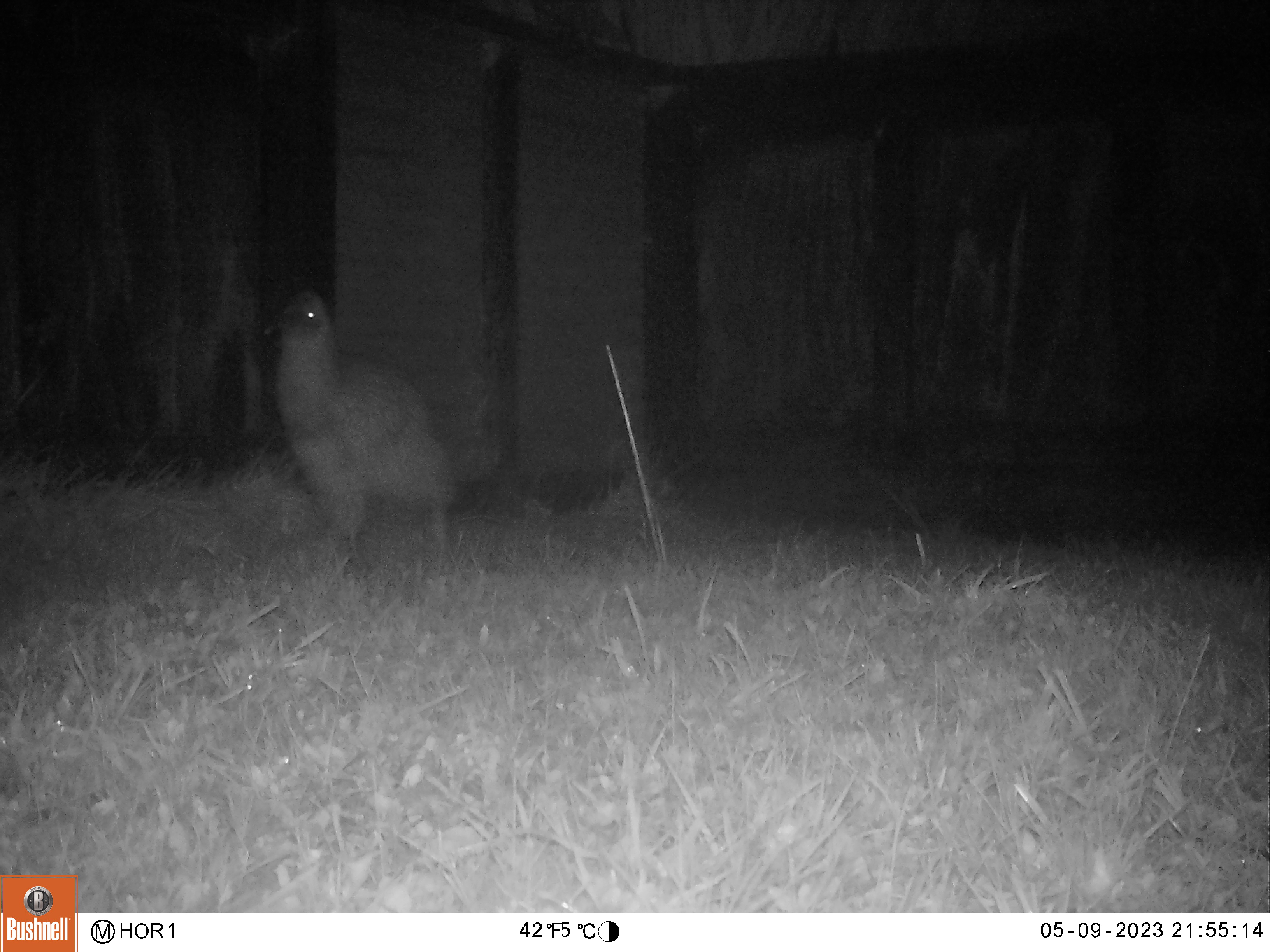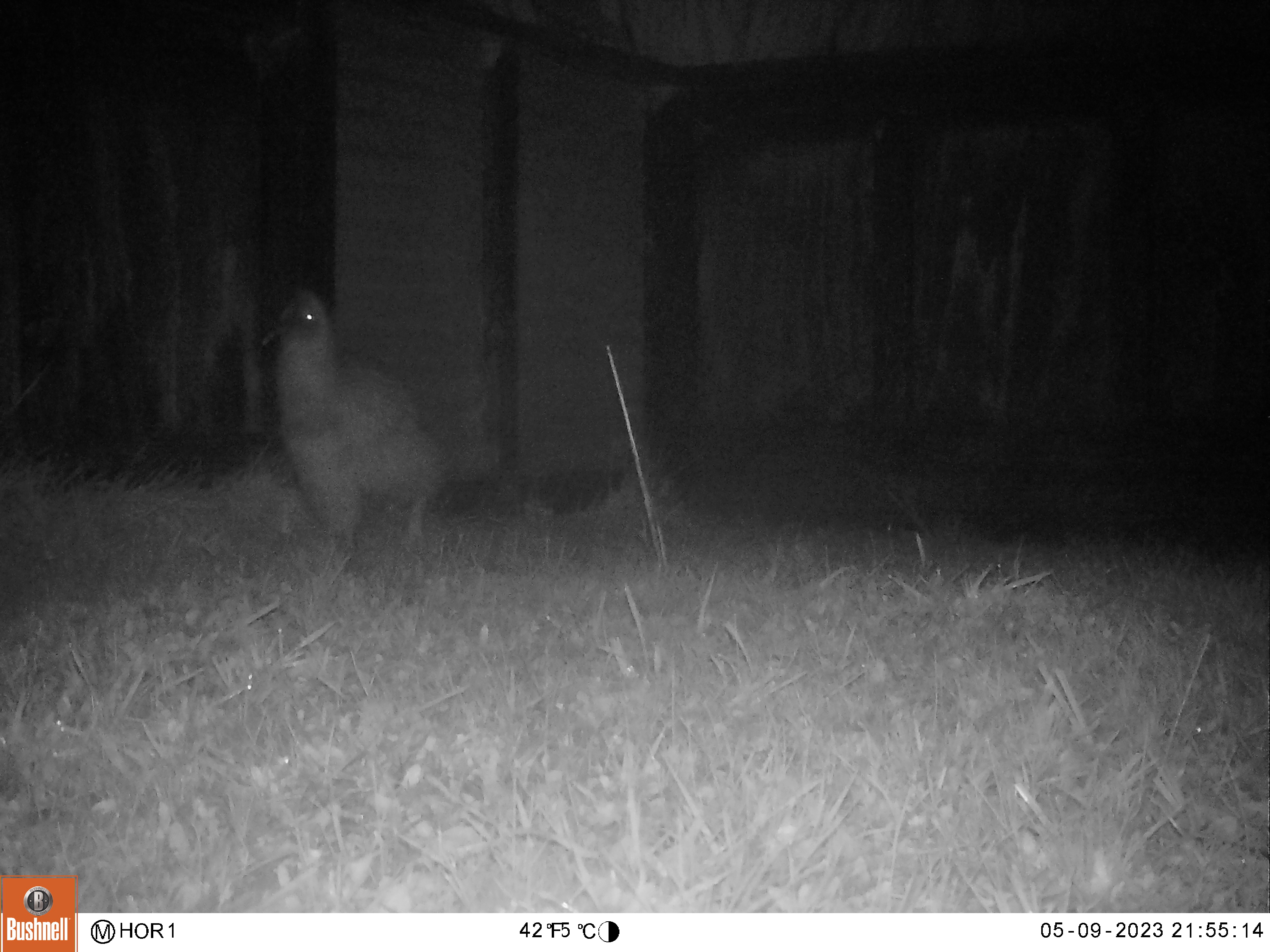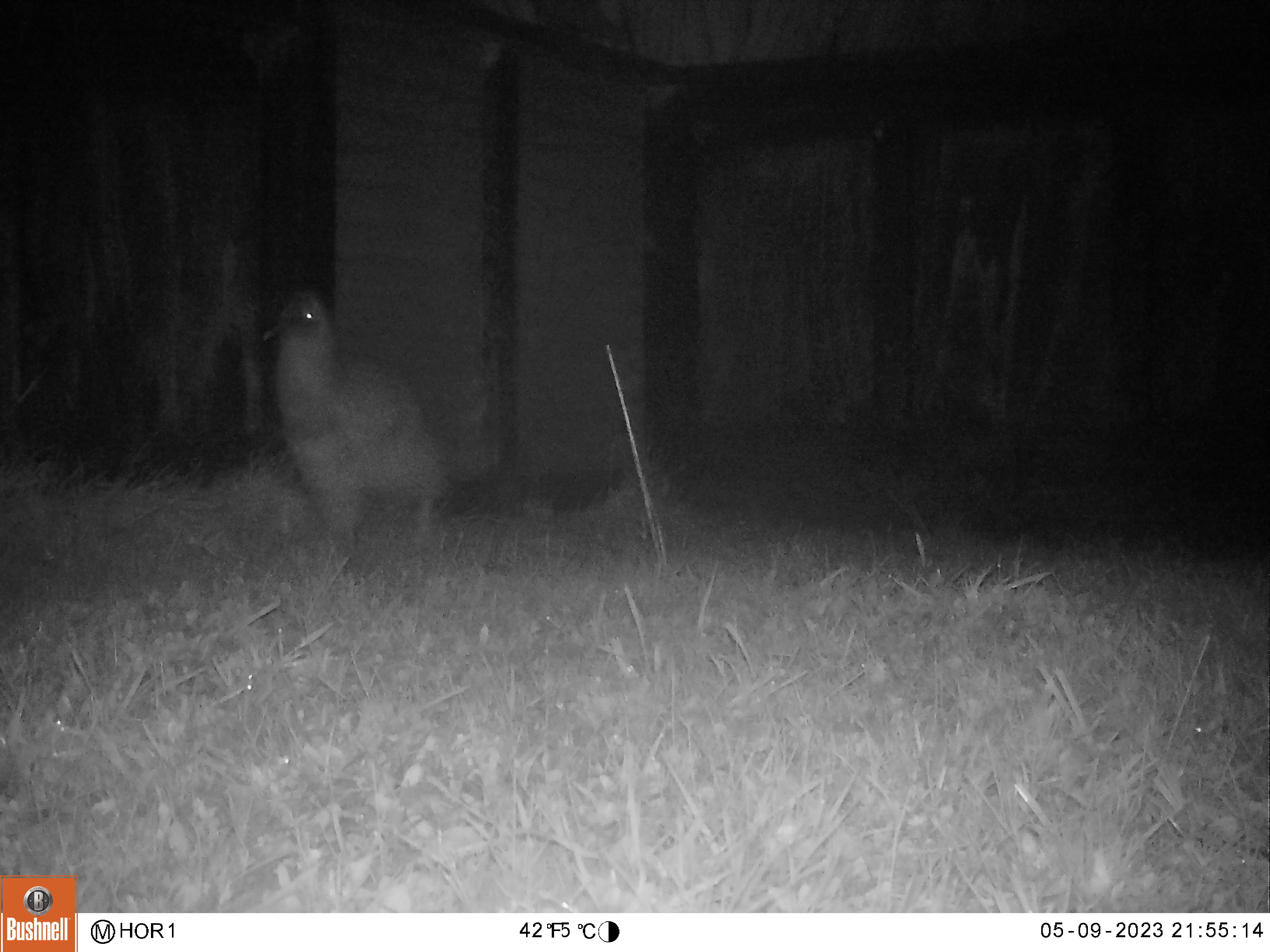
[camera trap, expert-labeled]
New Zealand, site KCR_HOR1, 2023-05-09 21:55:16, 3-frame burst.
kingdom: Animalia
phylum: Chordata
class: Aves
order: Apterygiformes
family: Apterygidae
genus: Apteryx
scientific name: Apteryx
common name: kiwi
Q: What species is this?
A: Kiwi (Apteryx).